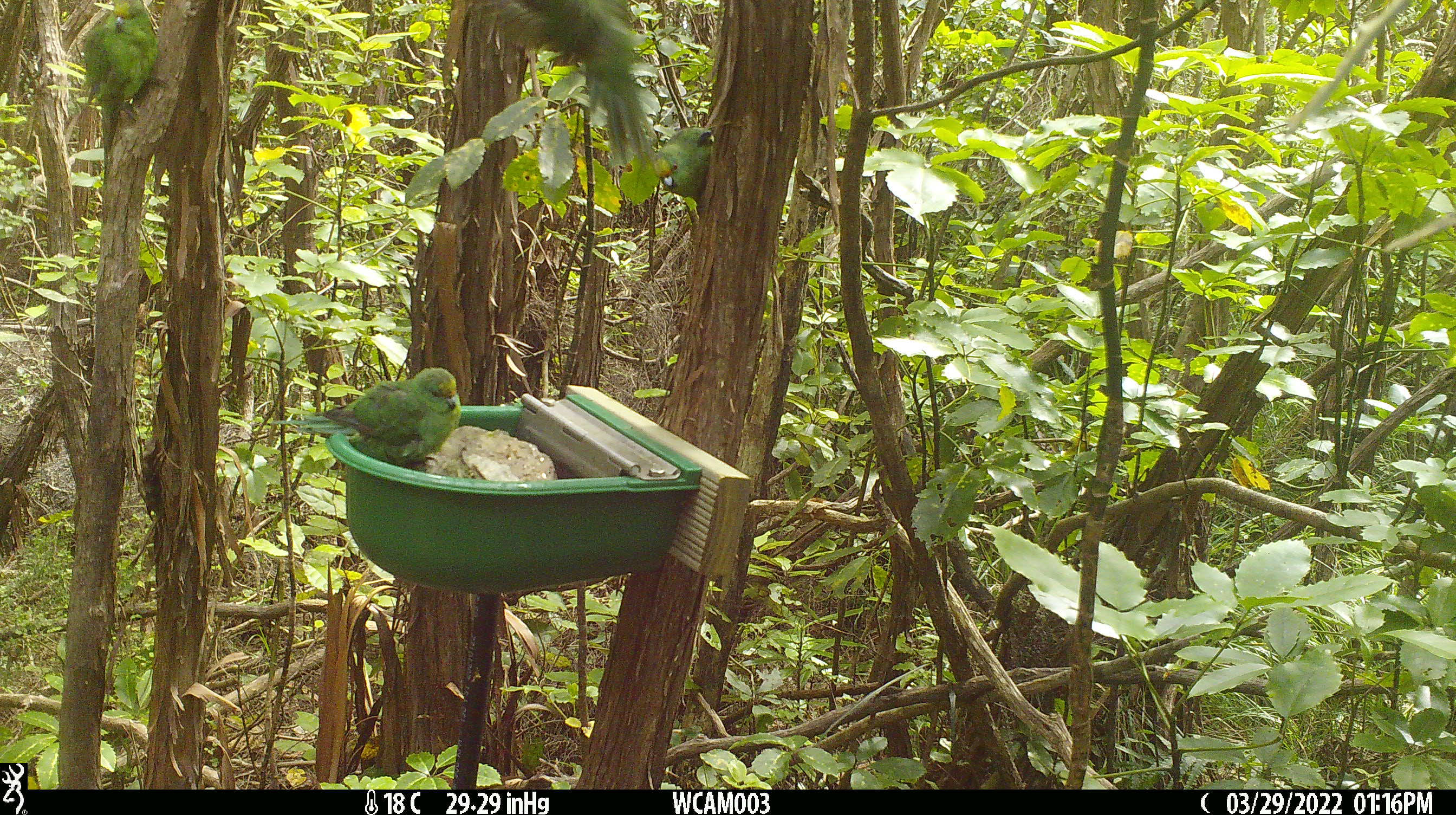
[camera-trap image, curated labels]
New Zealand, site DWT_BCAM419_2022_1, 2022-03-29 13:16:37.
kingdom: Animalia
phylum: Chordata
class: Aves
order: Psittaciformes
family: Psittaculidae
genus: Cyanoramphus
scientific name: Cyanoramphus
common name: parakeet